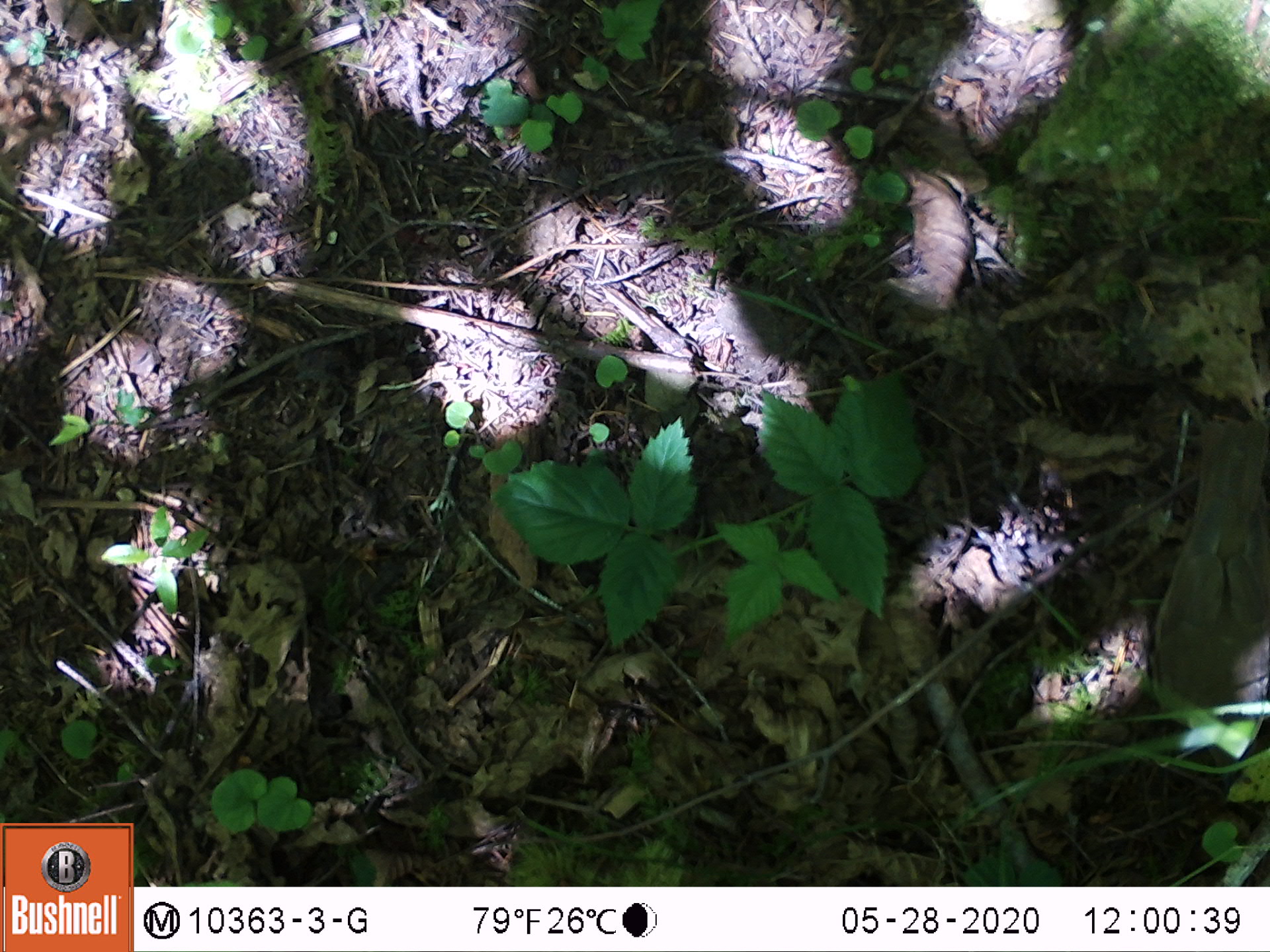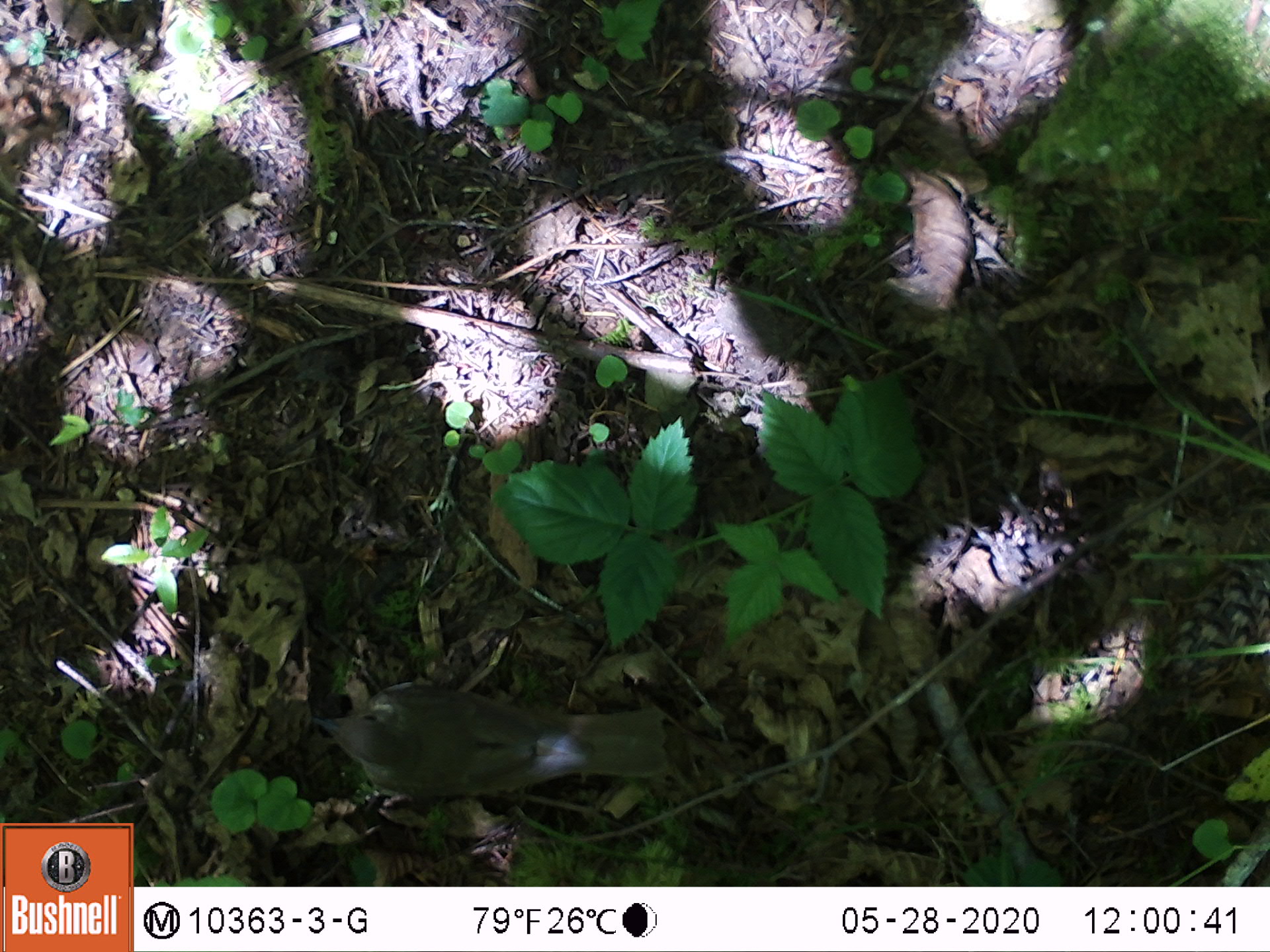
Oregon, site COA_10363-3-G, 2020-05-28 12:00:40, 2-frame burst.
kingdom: Animalia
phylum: Chordata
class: Aves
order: Passeriformes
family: Turdidae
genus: Catharus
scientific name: Catharus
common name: brown thrushes and nightingale-thrushes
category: catharus species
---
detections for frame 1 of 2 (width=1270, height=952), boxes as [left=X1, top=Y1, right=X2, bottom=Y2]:
catharus species: [left=1157, top=409, right=1265, bottom=742]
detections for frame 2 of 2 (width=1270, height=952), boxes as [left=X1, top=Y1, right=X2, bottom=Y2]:
catharus species: [left=316, top=681, right=672, bottom=786]